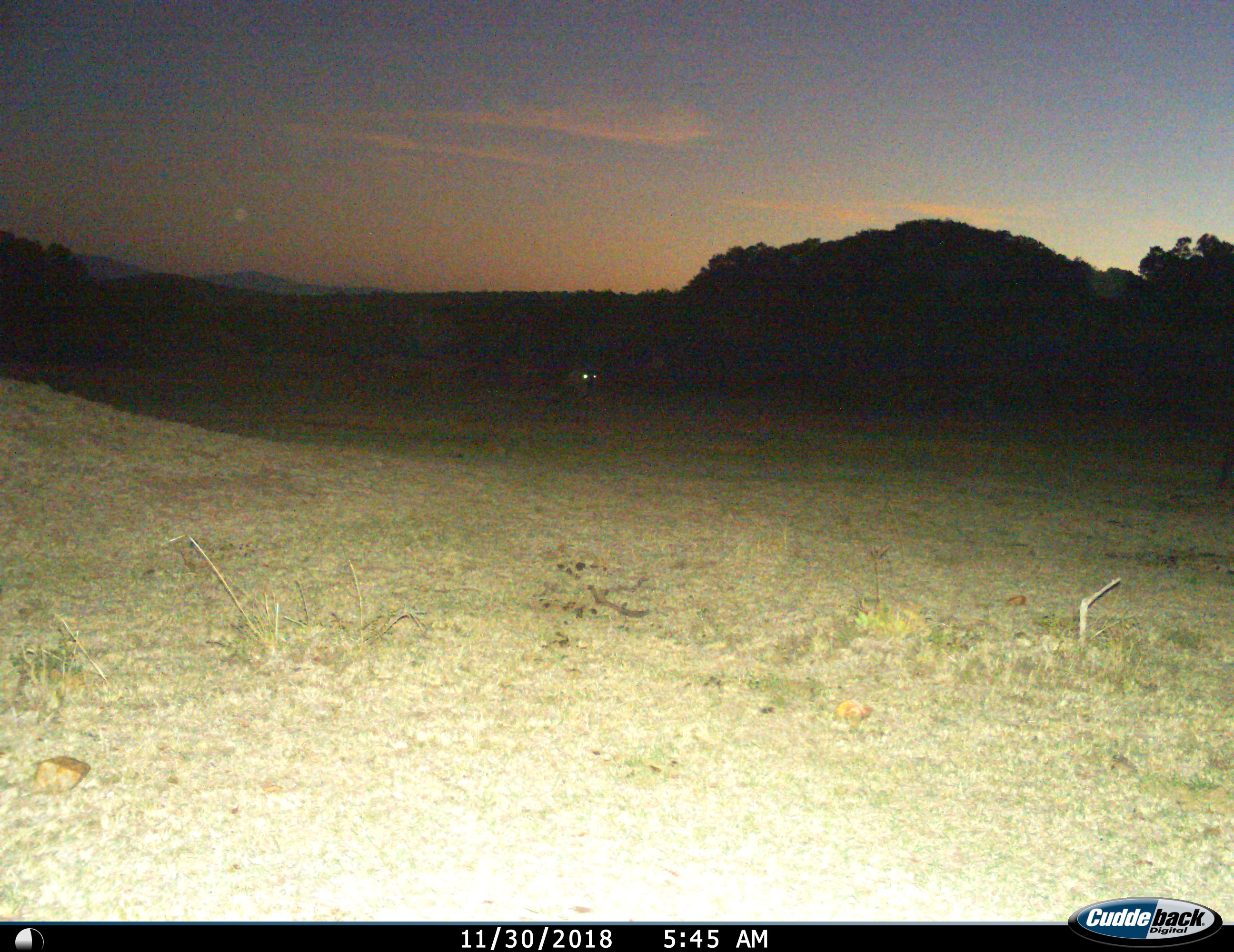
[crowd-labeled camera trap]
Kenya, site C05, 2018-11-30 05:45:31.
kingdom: Animalia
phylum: Chordata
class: Mammalia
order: Artiodactyla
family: Bovidae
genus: Connochaetes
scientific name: Connochaetes taurinus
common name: common wildebeest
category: wildebeest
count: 1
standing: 60%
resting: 20%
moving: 20%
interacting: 0%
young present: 0%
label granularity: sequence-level